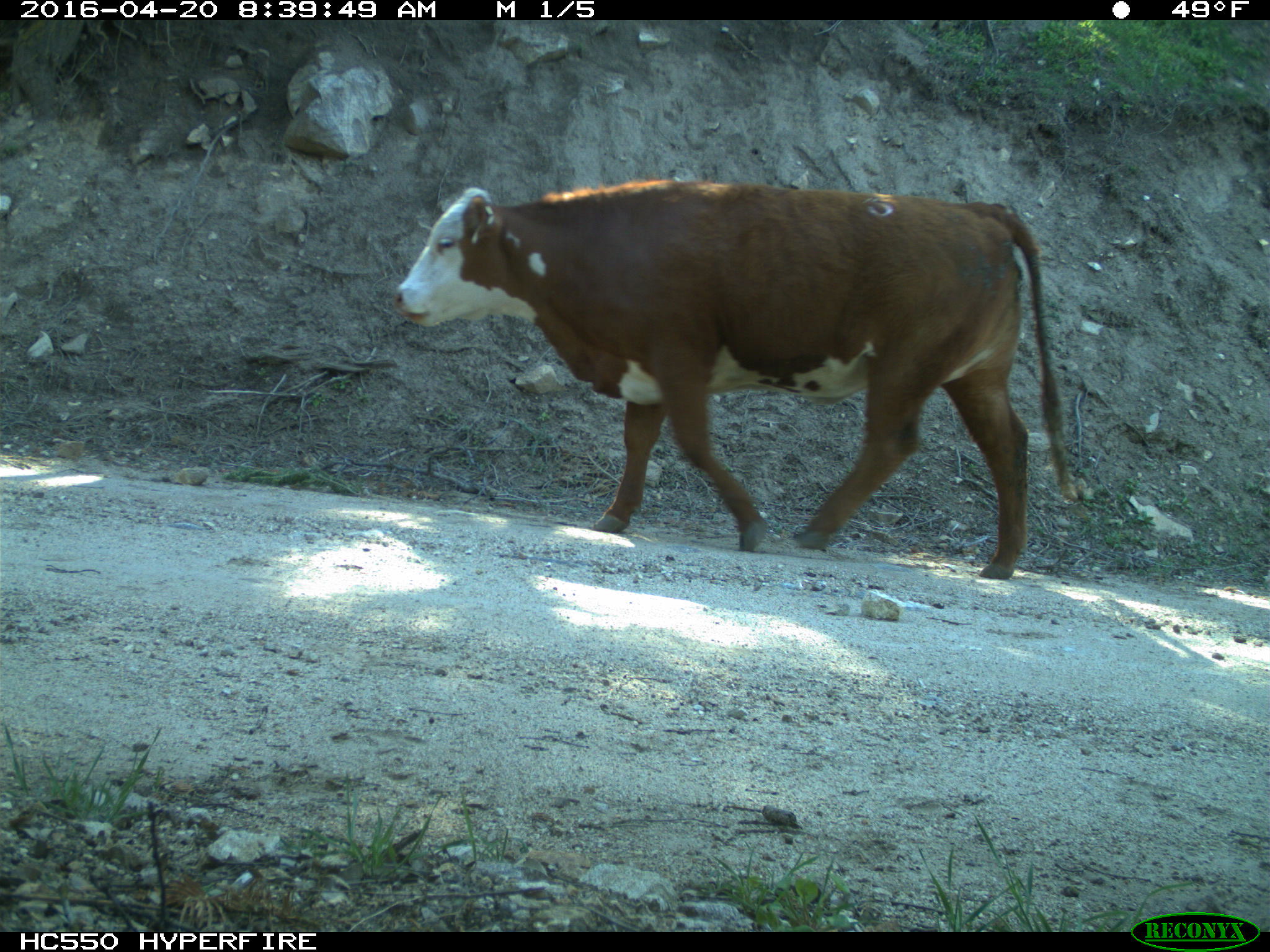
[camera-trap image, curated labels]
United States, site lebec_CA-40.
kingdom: Animalia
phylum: Chordata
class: Mammalia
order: Artiodactyla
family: Bovidae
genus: Bos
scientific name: Bos taurus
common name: domestic cow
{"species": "Bos taurus (domestic cow)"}